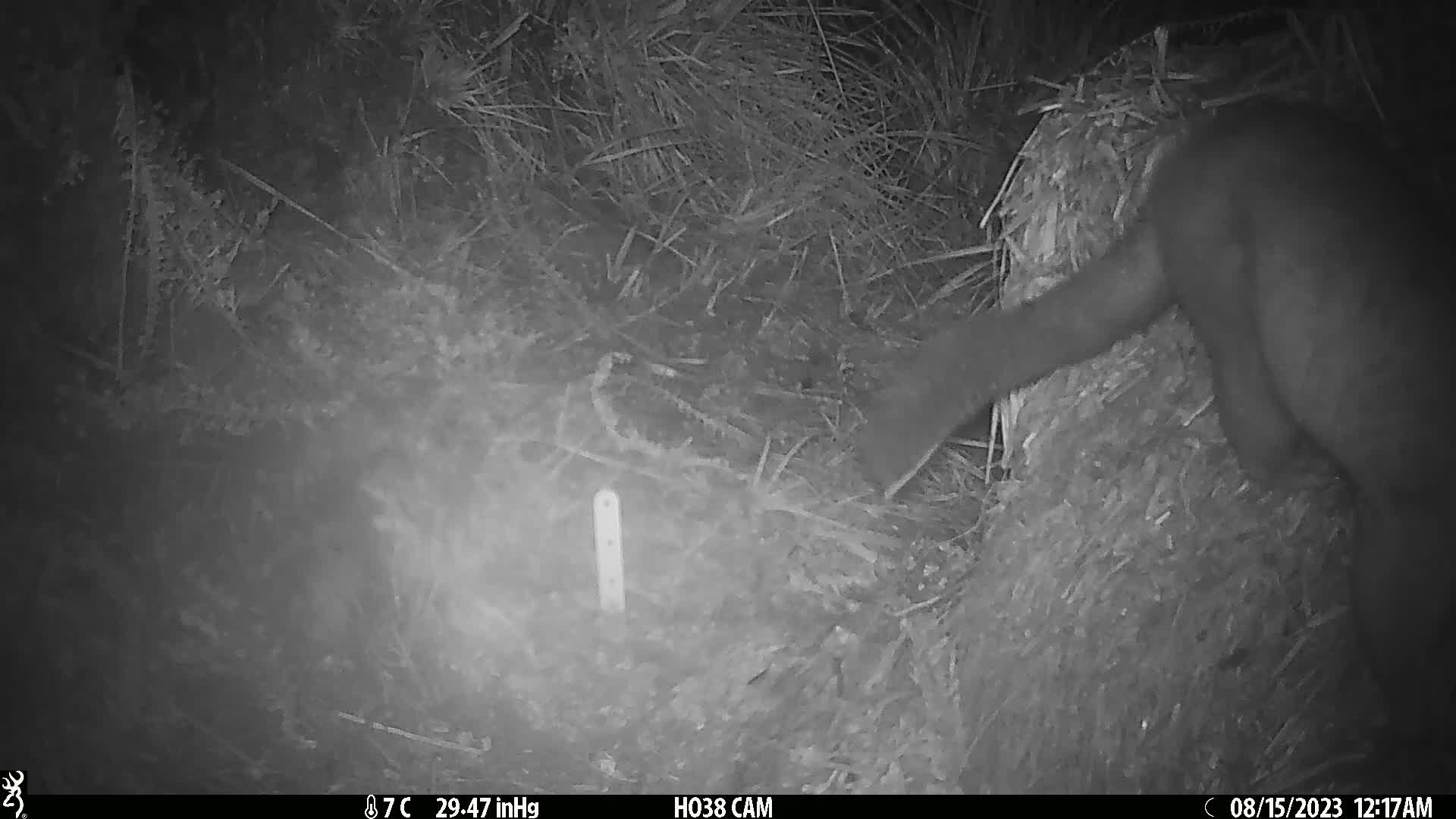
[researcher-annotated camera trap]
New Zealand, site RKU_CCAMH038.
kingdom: Animalia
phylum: Chordata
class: Mammalia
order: Diprotodontia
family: Phalangeridae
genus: Trichosurus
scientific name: Trichosurus vulpecula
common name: common brushtail possum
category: possum